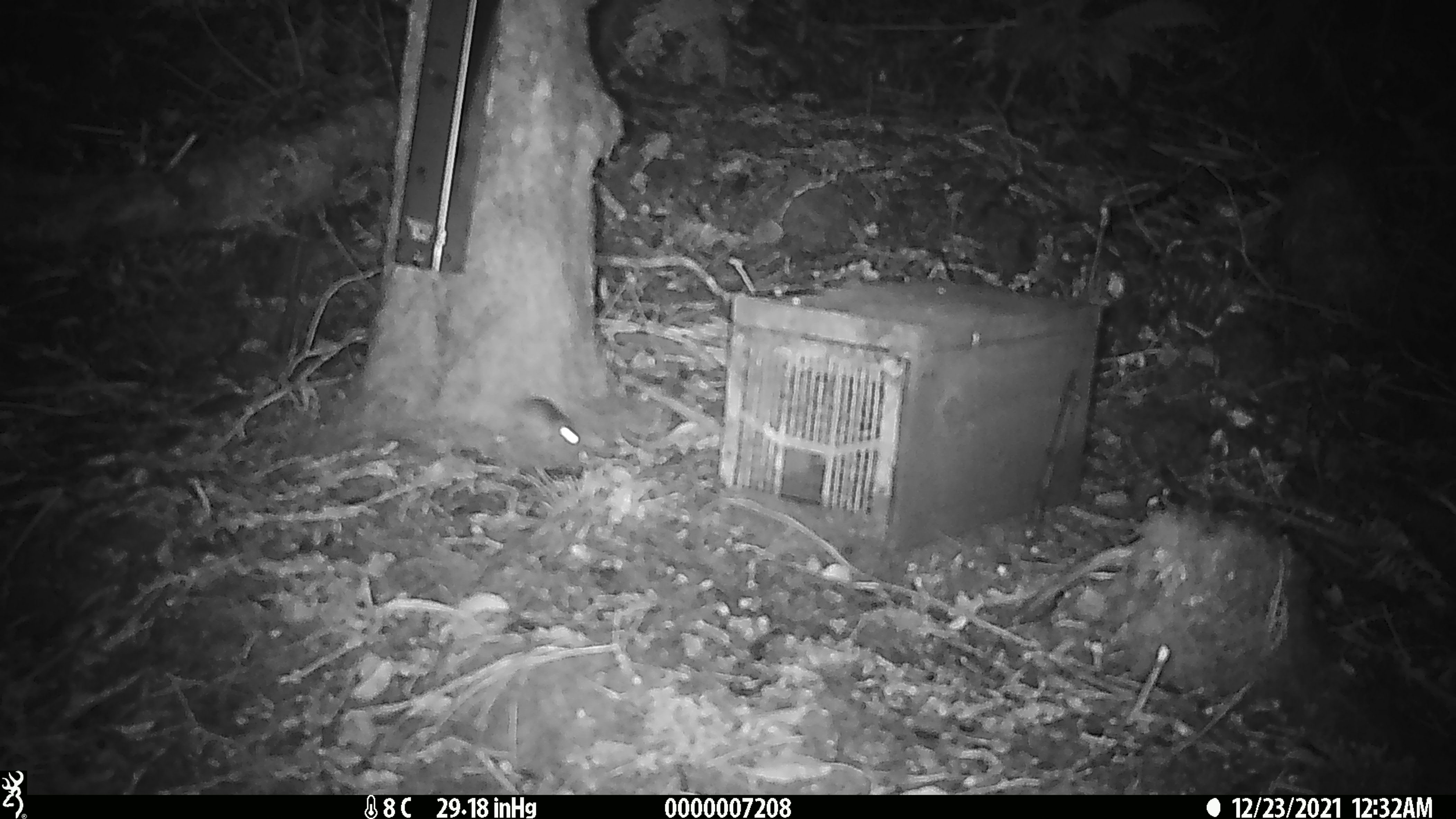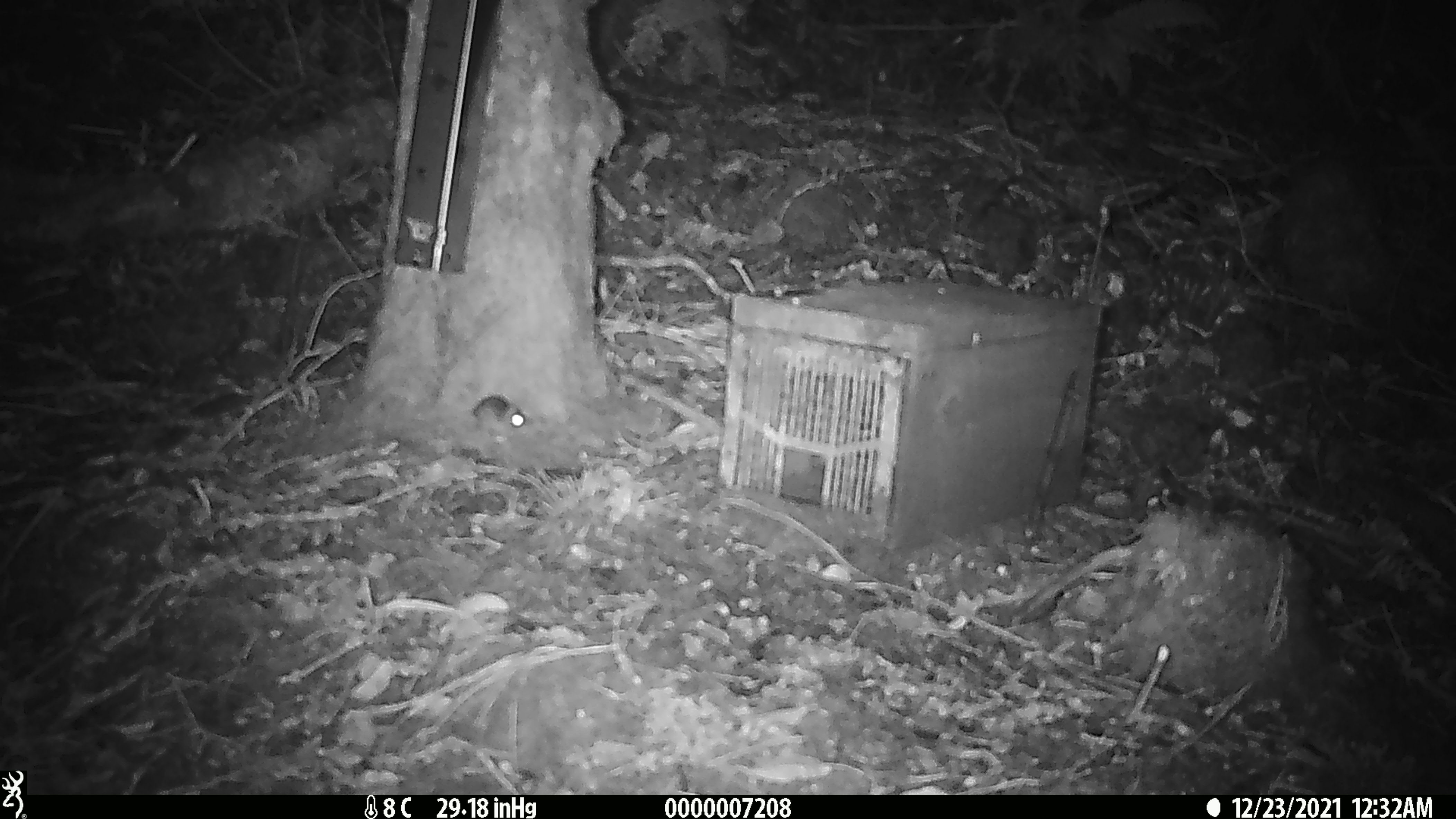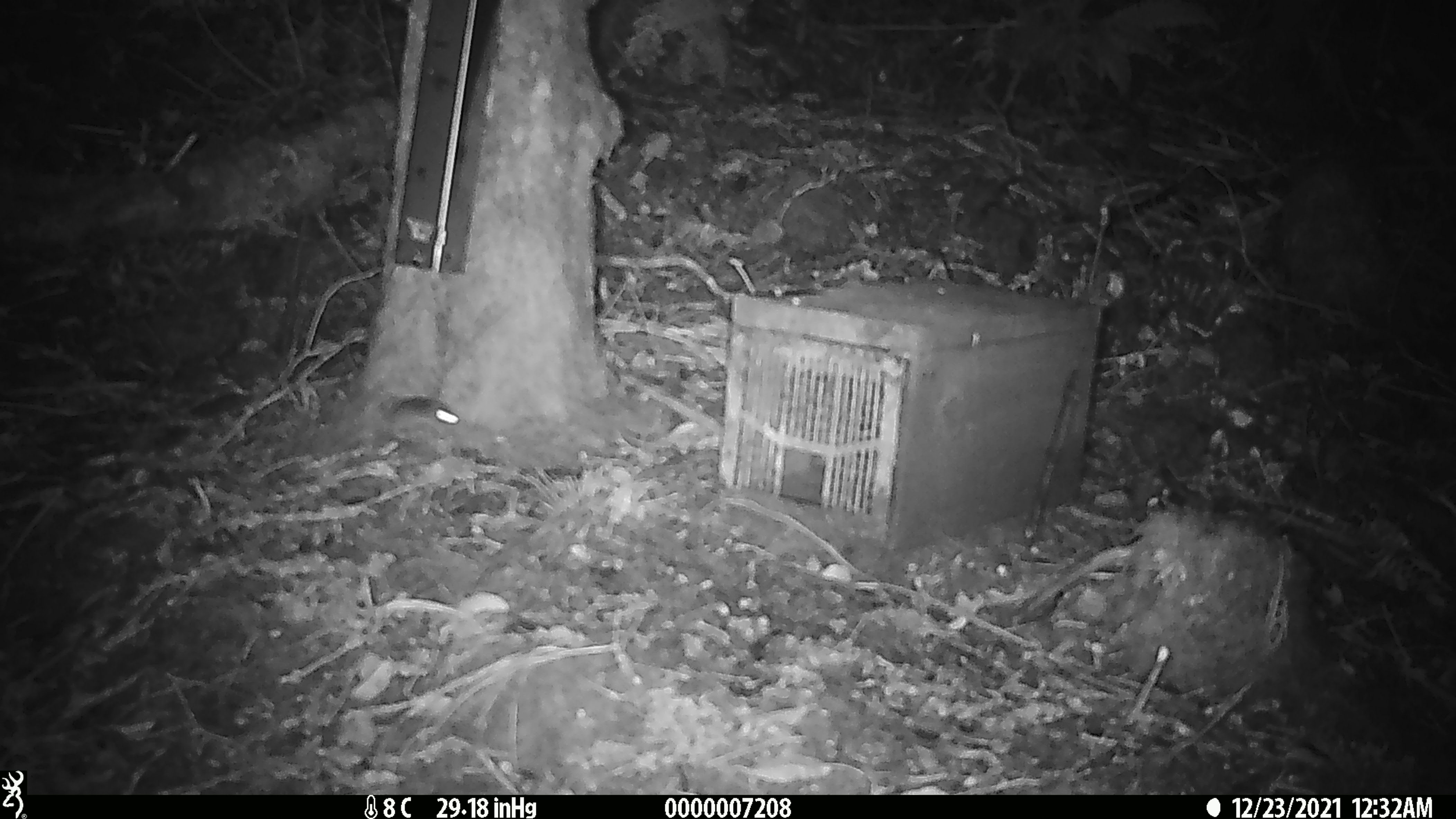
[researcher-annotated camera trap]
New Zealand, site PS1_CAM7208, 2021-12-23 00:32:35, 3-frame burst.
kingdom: Animalia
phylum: Chordata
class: Mammalia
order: Rodentia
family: Muridae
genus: Mus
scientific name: Mus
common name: mouse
Mouse (Mus).